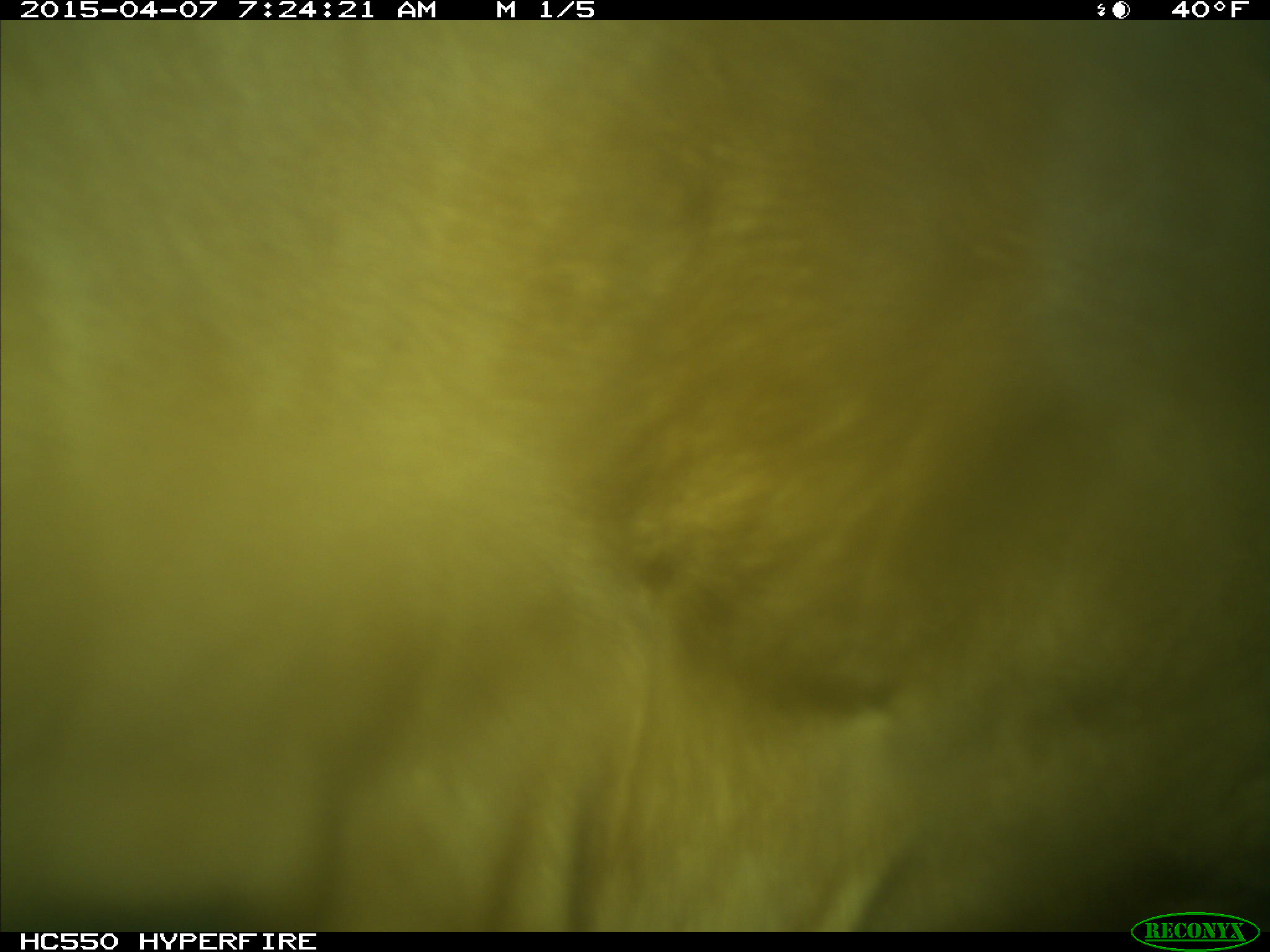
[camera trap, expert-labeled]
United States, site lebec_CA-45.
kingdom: Animalia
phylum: Chordata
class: Mammalia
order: Artiodactyla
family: Bovidae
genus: Bos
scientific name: Bos taurus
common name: domestic cow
Bos taurus (domestic cow).